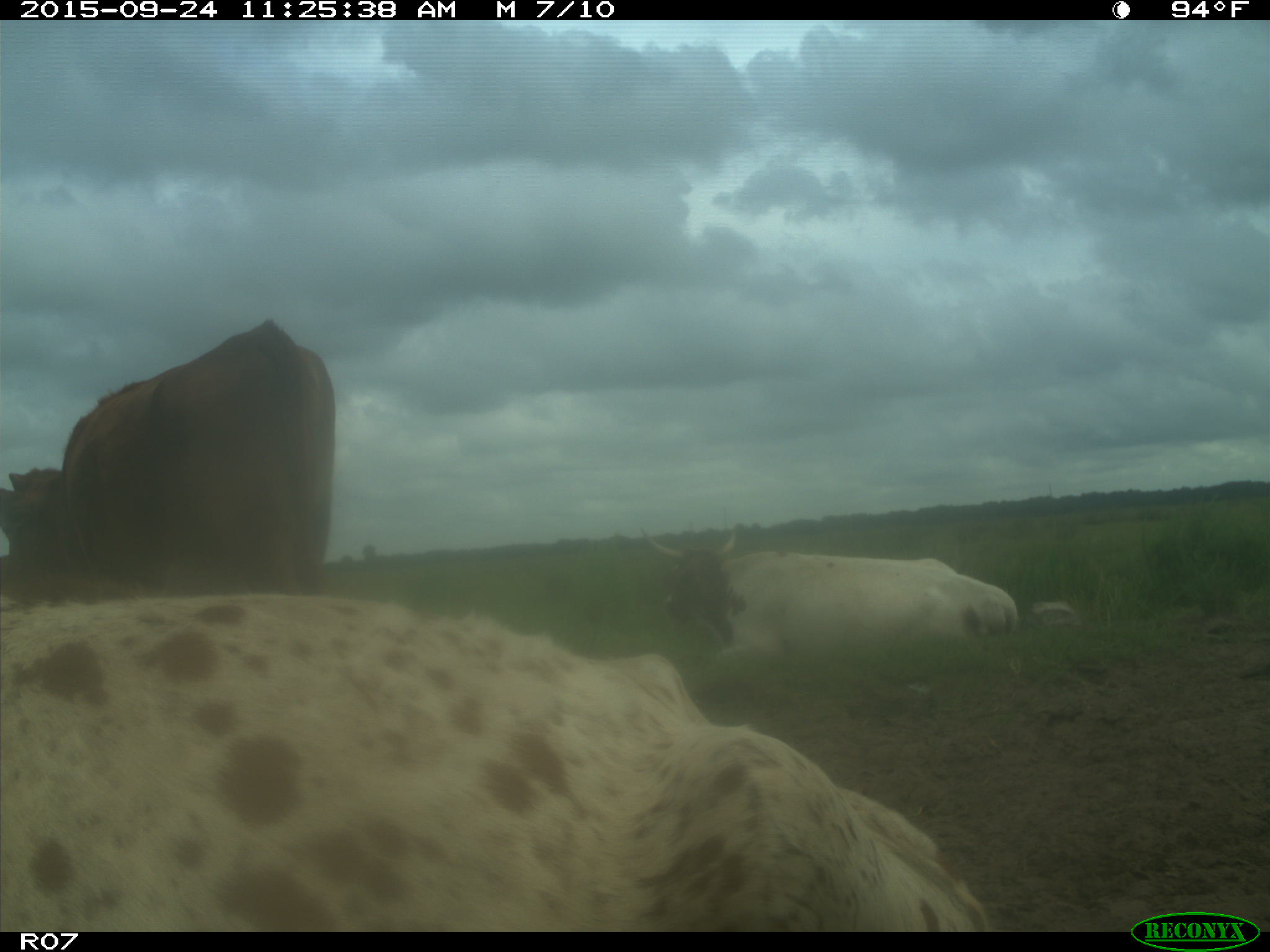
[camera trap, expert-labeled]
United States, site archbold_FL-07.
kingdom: Animalia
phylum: Chordata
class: Mammalia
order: Artiodactyla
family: Bovidae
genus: Bos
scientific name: Bos taurus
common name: domestic cow